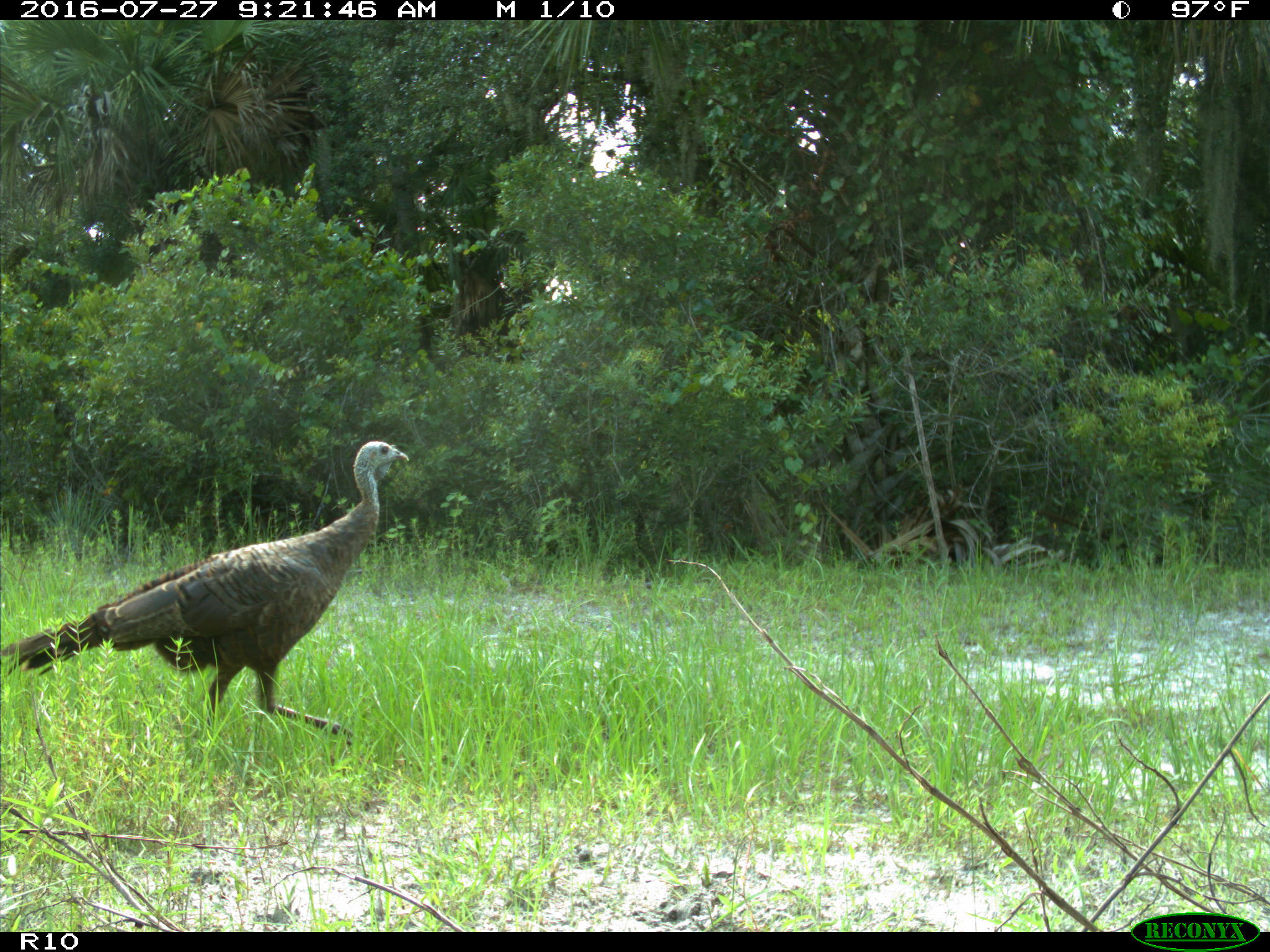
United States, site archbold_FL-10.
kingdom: Animalia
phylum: Chordata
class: Aves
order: Galliformes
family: Phasianidae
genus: Meleagris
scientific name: Meleagris gallopavo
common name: wild turkey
Meleagris gallopavo (wild turkey).